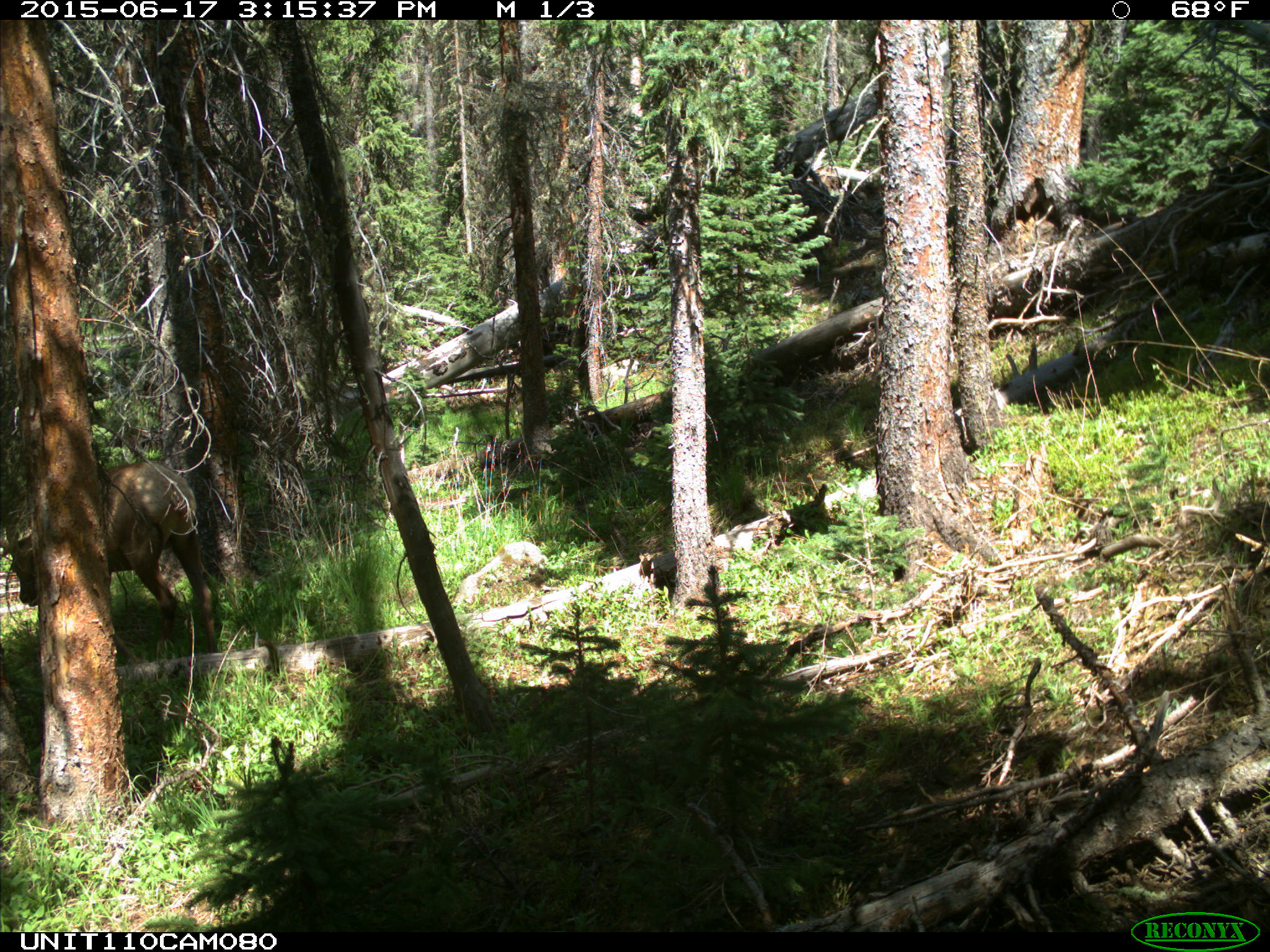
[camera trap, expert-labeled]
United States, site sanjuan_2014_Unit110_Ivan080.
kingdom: Animalia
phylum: Chordata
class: Mammalia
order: Artiodactyla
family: Cervidae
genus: Cervus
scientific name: Cervus elaphus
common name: red deer